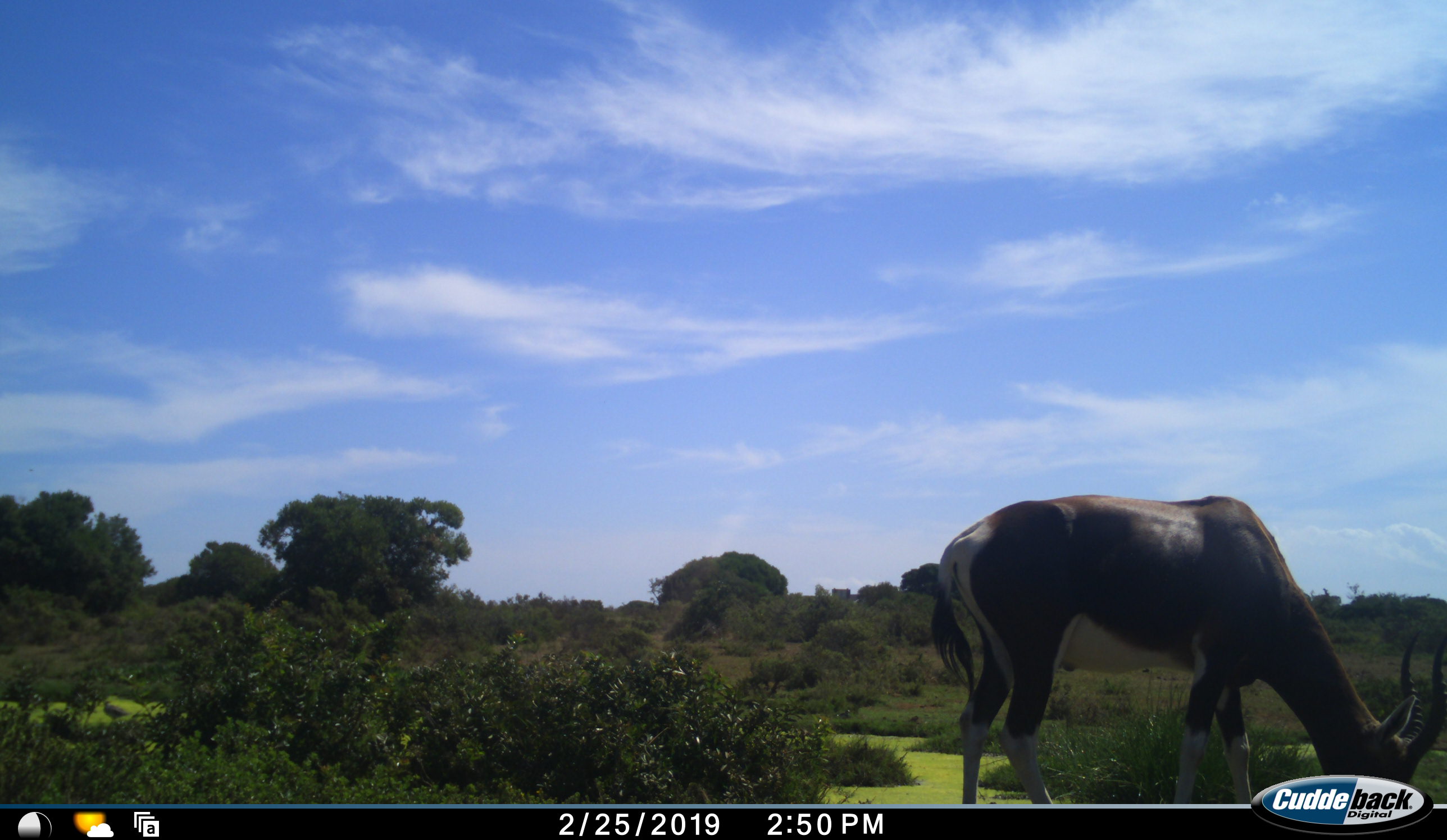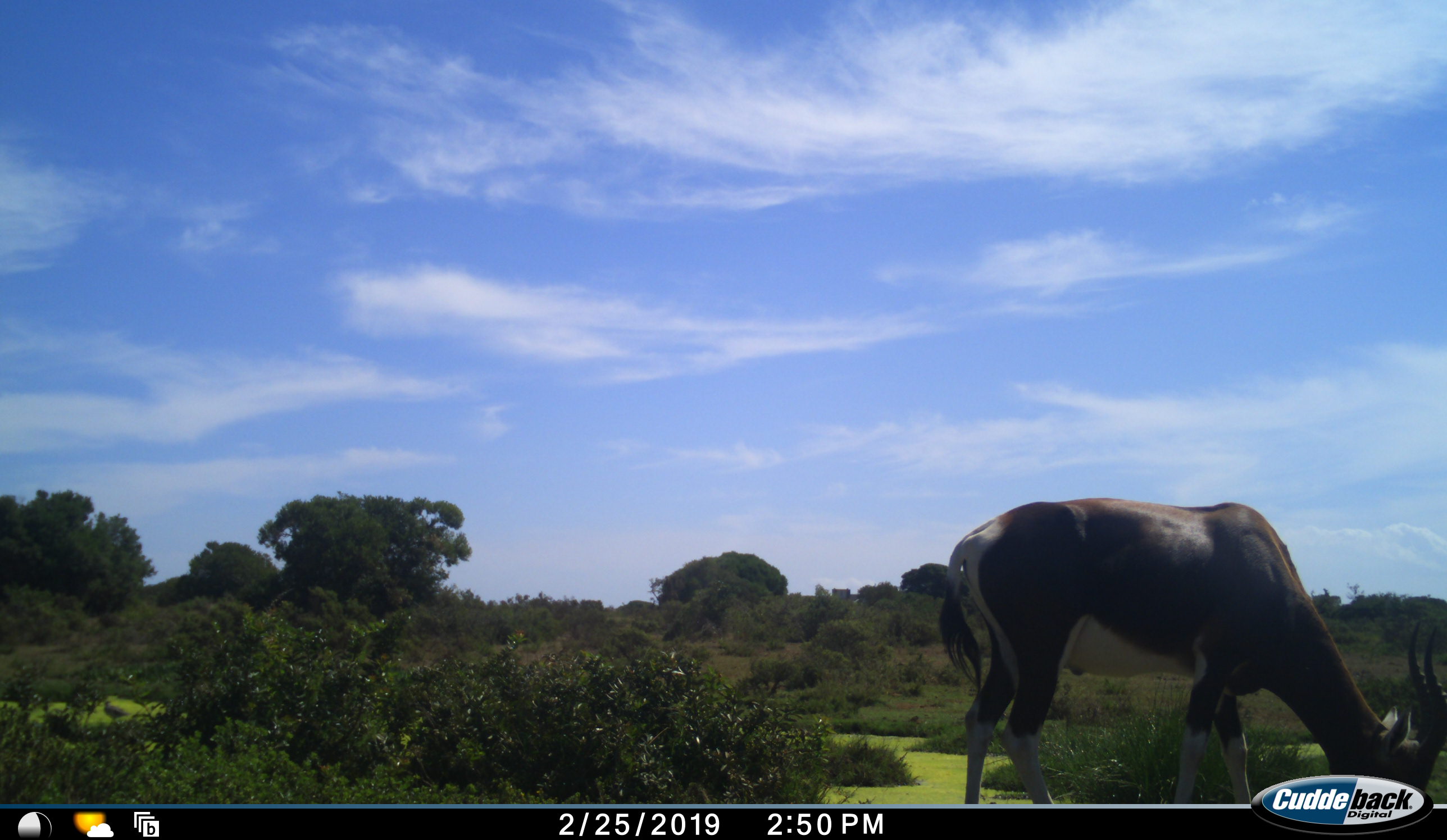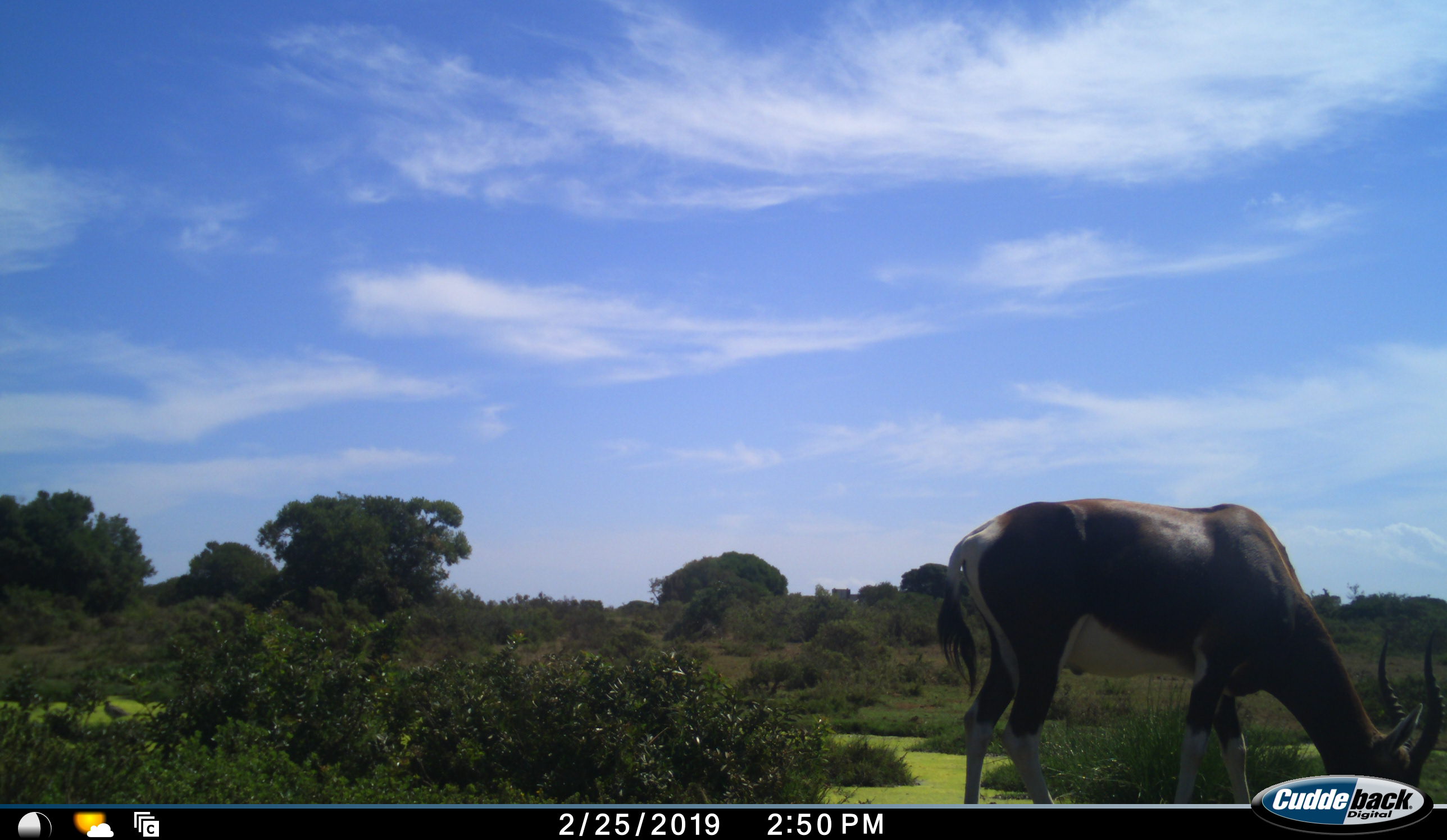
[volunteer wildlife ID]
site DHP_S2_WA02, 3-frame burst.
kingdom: Animalia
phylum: Chordata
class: Mammalia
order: Artiodactyla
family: Bovidae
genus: Damaliscus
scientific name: Damaliscus pygargus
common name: bontebok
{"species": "bontebok (Damaliscus pygargus)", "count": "1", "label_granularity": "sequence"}